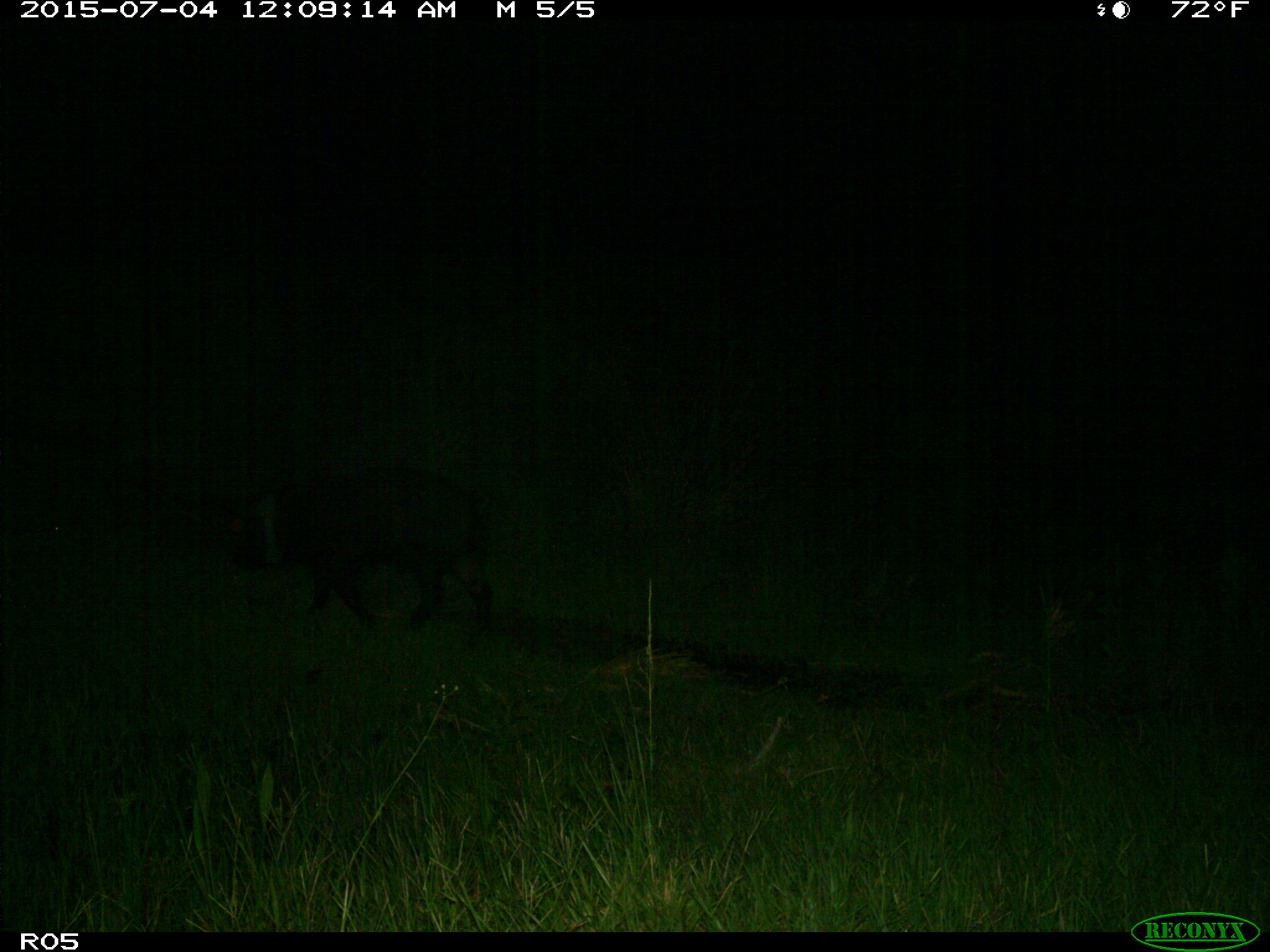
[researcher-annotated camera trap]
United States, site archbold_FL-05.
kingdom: Animalia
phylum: Chordata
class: Mammalia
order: Artiodactyla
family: Suidae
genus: Sus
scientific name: Sus scrofa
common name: wild boar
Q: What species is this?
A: Sus scrofa (wild boar).